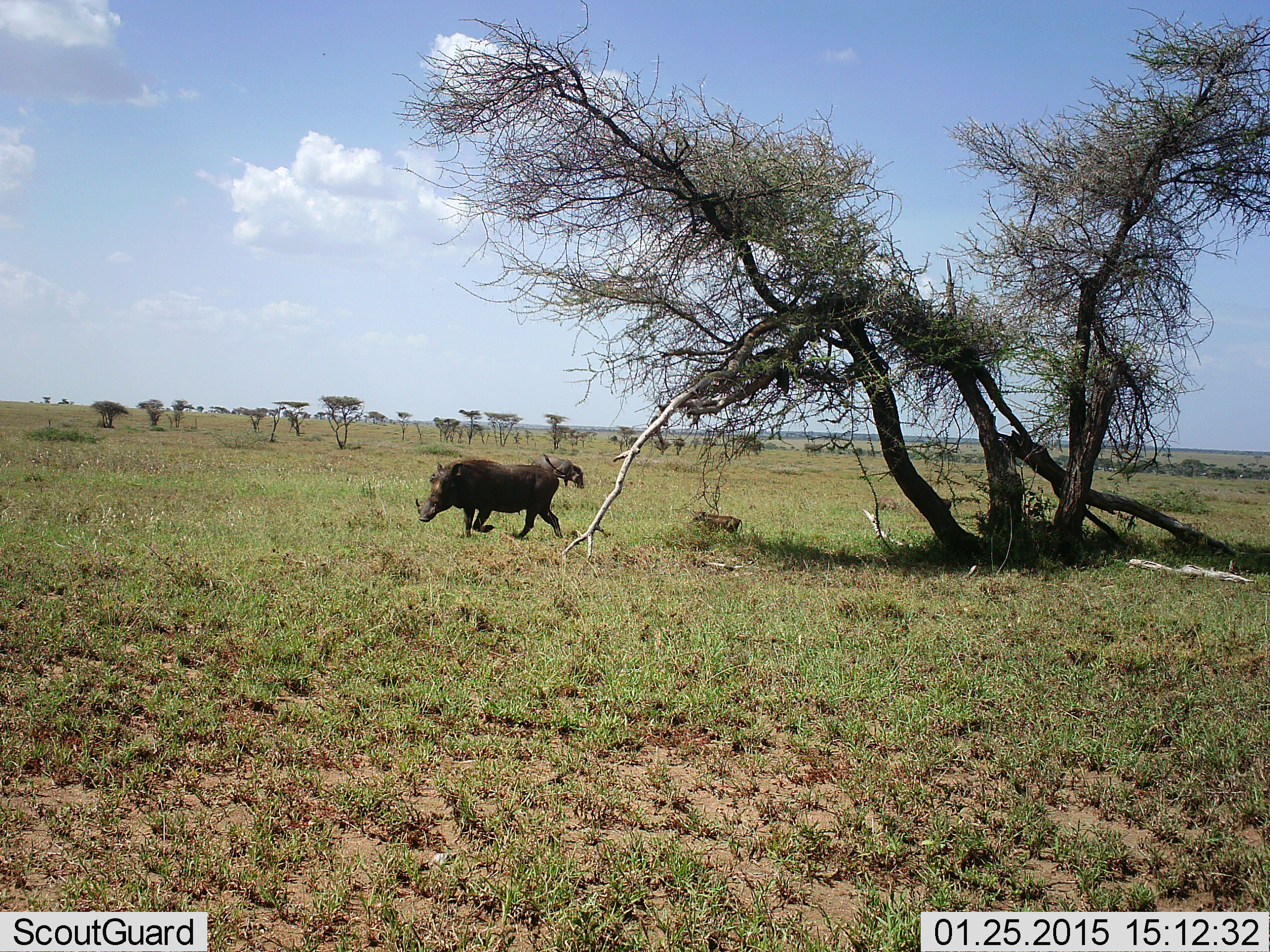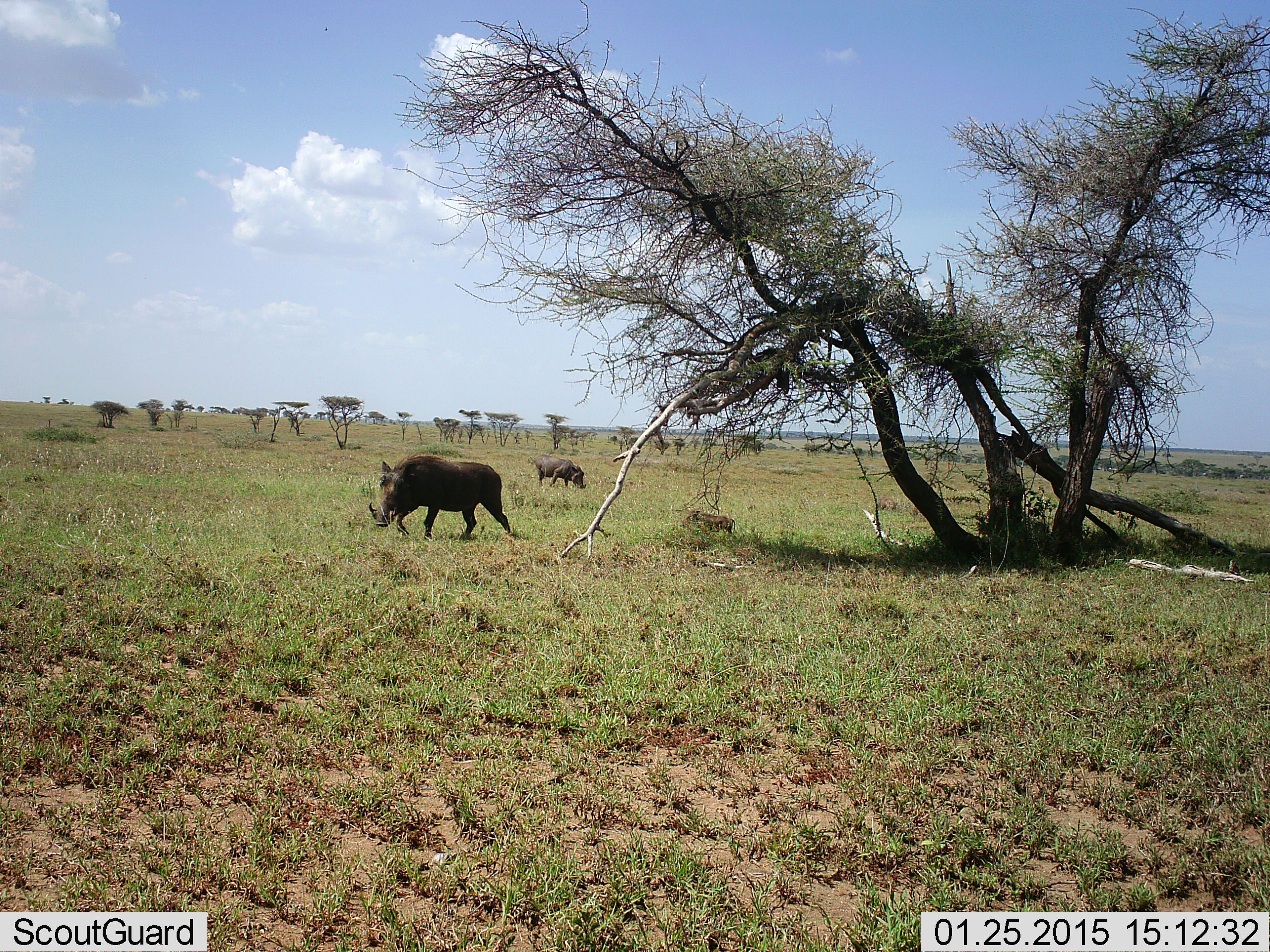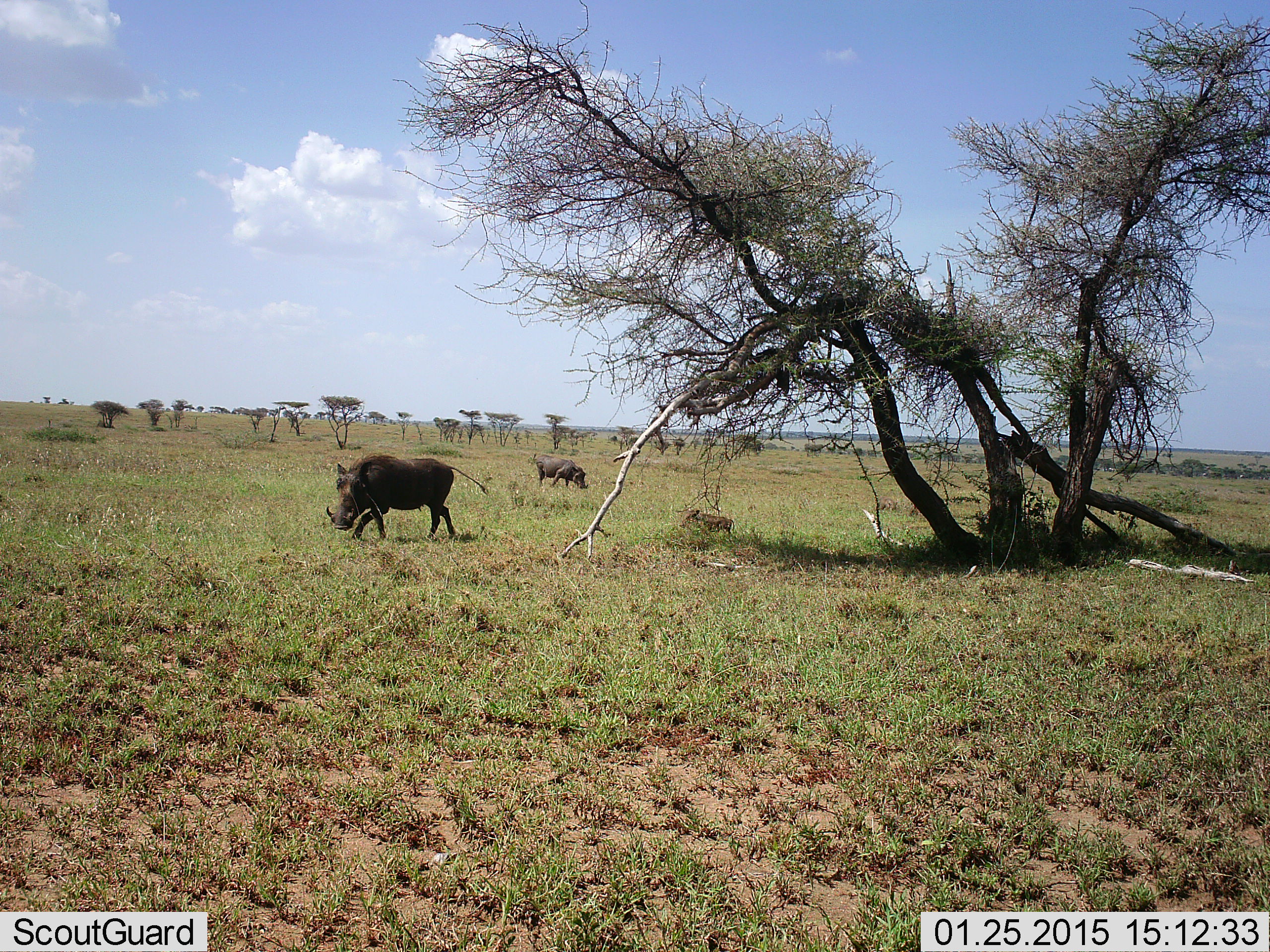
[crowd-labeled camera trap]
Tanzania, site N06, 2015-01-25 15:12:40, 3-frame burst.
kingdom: Animalia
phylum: Chordata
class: Mammalia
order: Artiodactyla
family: Suidae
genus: Phacochoerus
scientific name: Phacochoerus africanus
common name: warthog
Warthog (Phacochoerus africanus), count 5. Behavior (volunteer vote fractions): standing 40%, resting 0%, moving 90%, interacting 0%. Young present (vote fraction): 60%. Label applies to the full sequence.